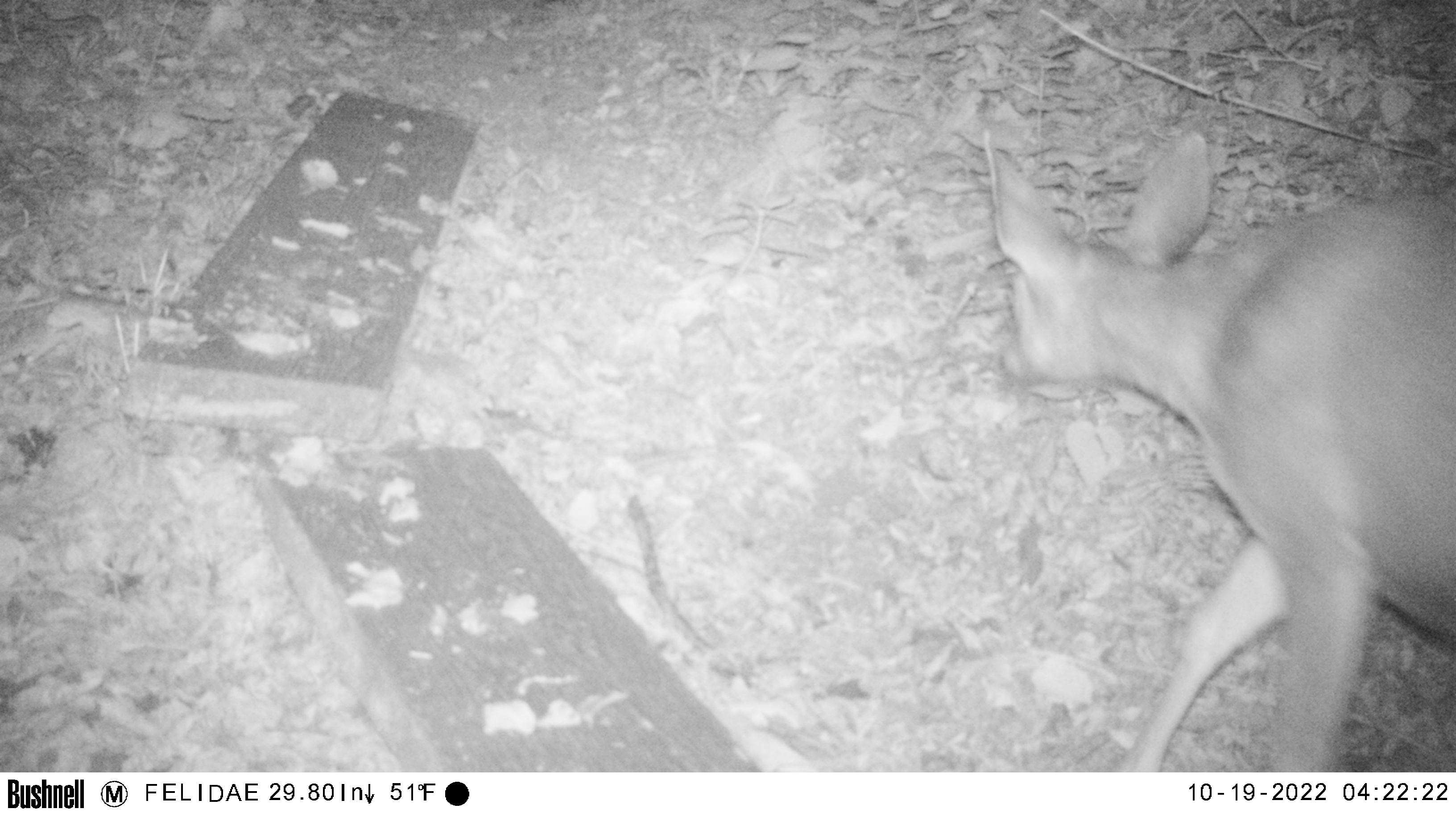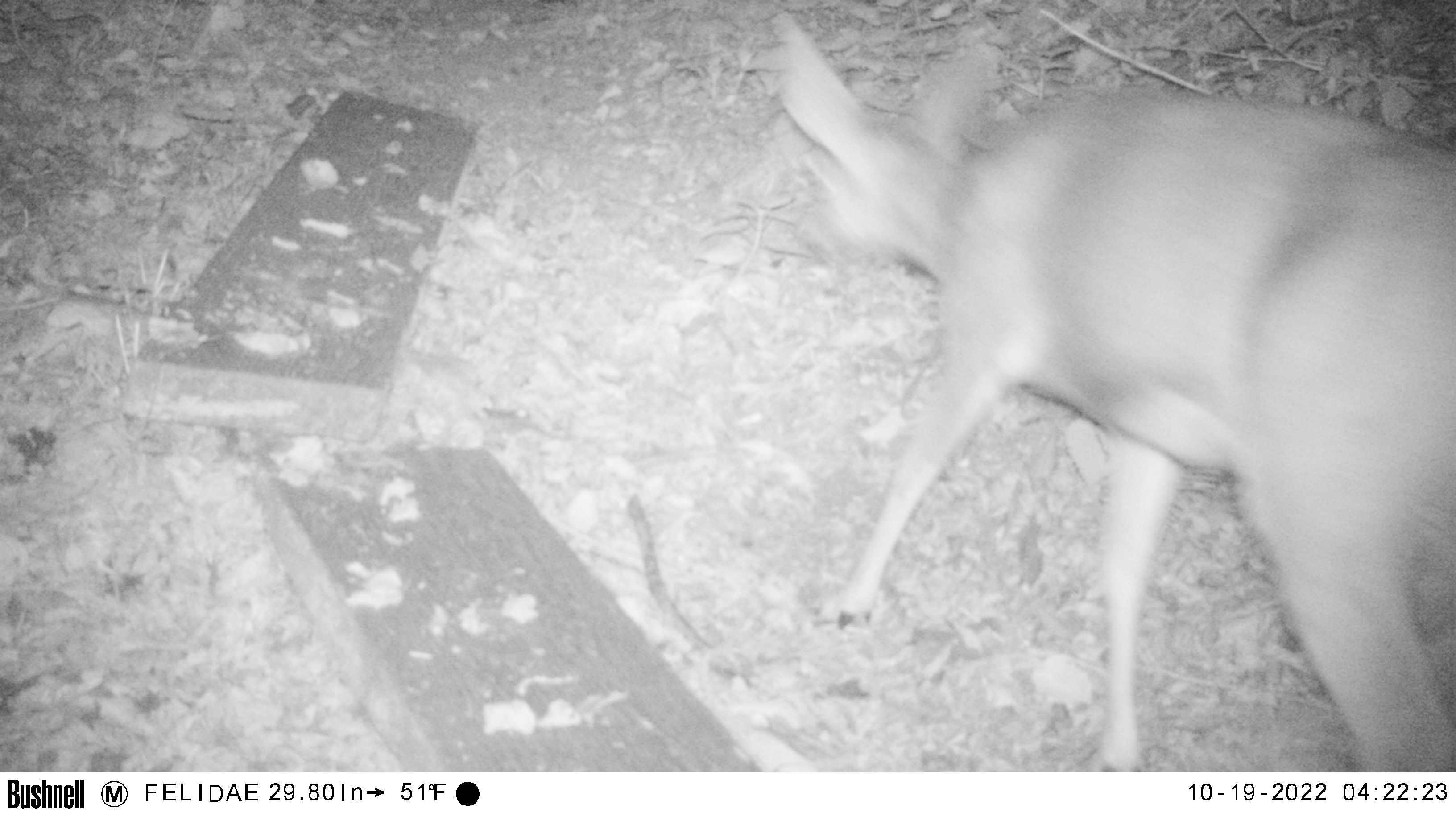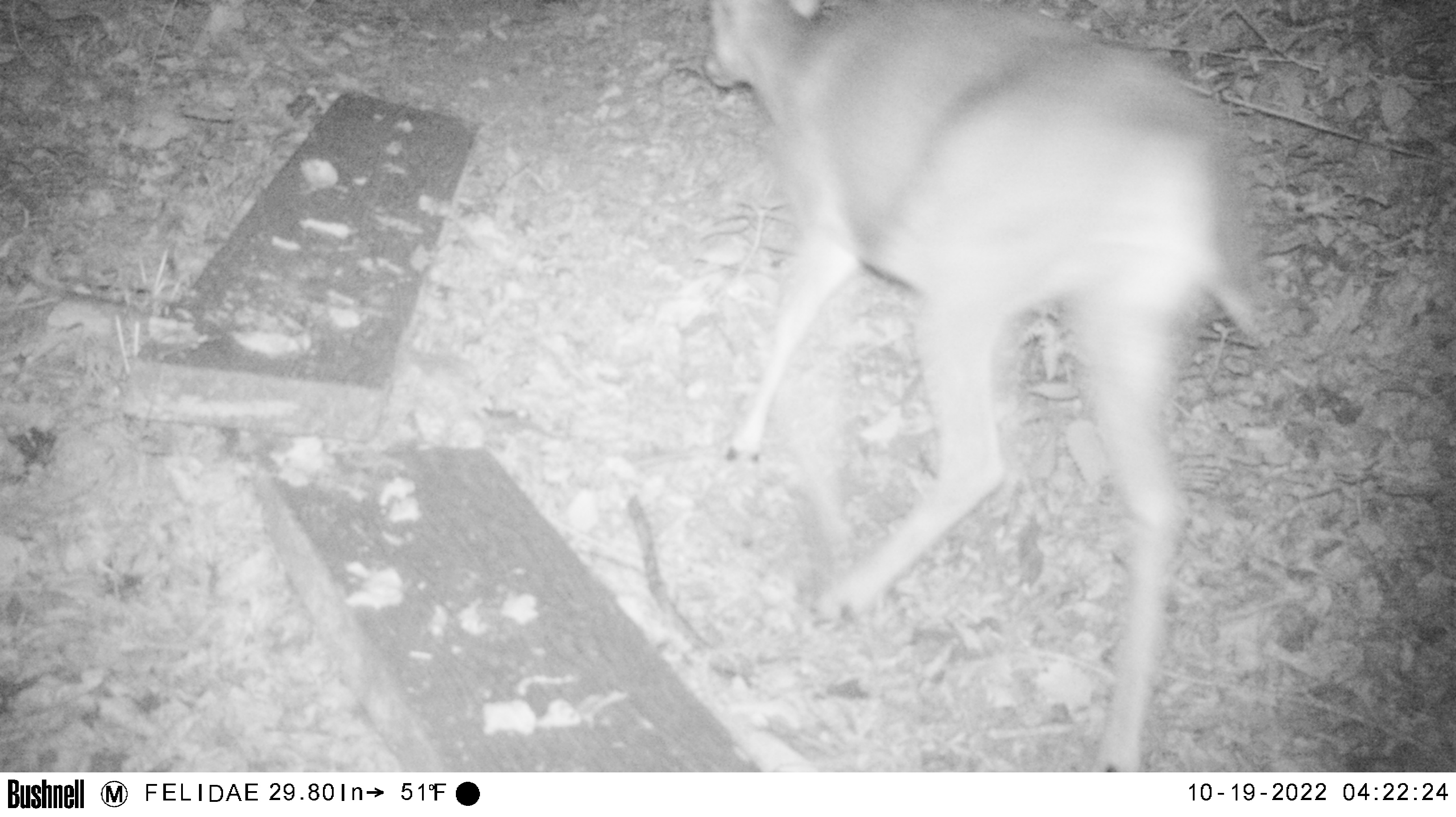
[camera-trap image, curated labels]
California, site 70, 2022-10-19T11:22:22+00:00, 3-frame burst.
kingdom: Animalia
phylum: Chordata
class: Mammalia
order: Artiodactyla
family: Cervidae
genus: Odocoileus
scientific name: Odocoileus hemionus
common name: mule deer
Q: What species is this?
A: Mule deer (Odocoileus hemionus).